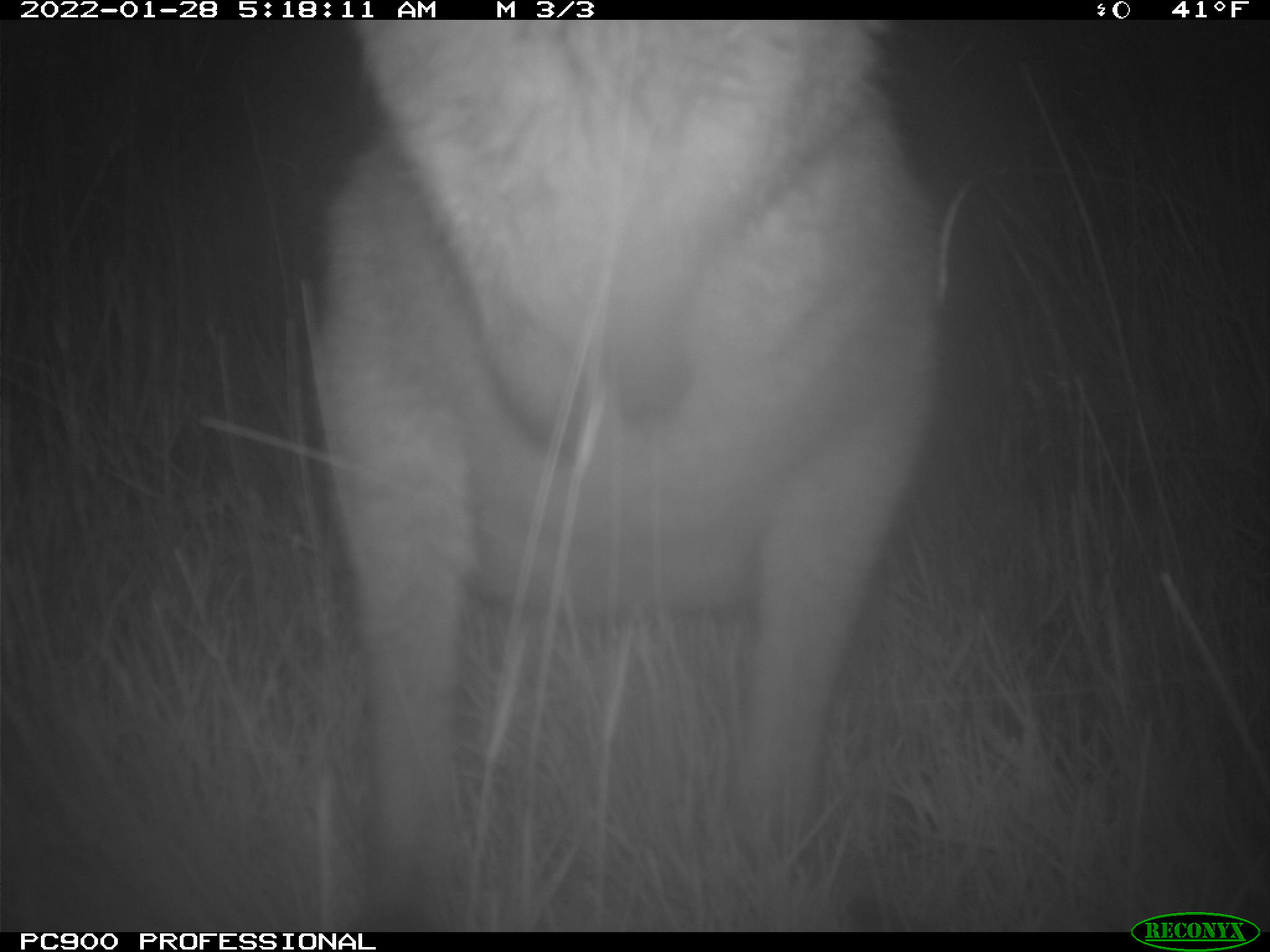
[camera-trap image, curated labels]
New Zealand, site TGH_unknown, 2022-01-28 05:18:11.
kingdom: Animalia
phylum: Chordata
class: Mammalia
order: Diprotodontia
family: Macropodidae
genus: Notamacropus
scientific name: Notamacropus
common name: wallaby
Wallaby (Notamacropus).